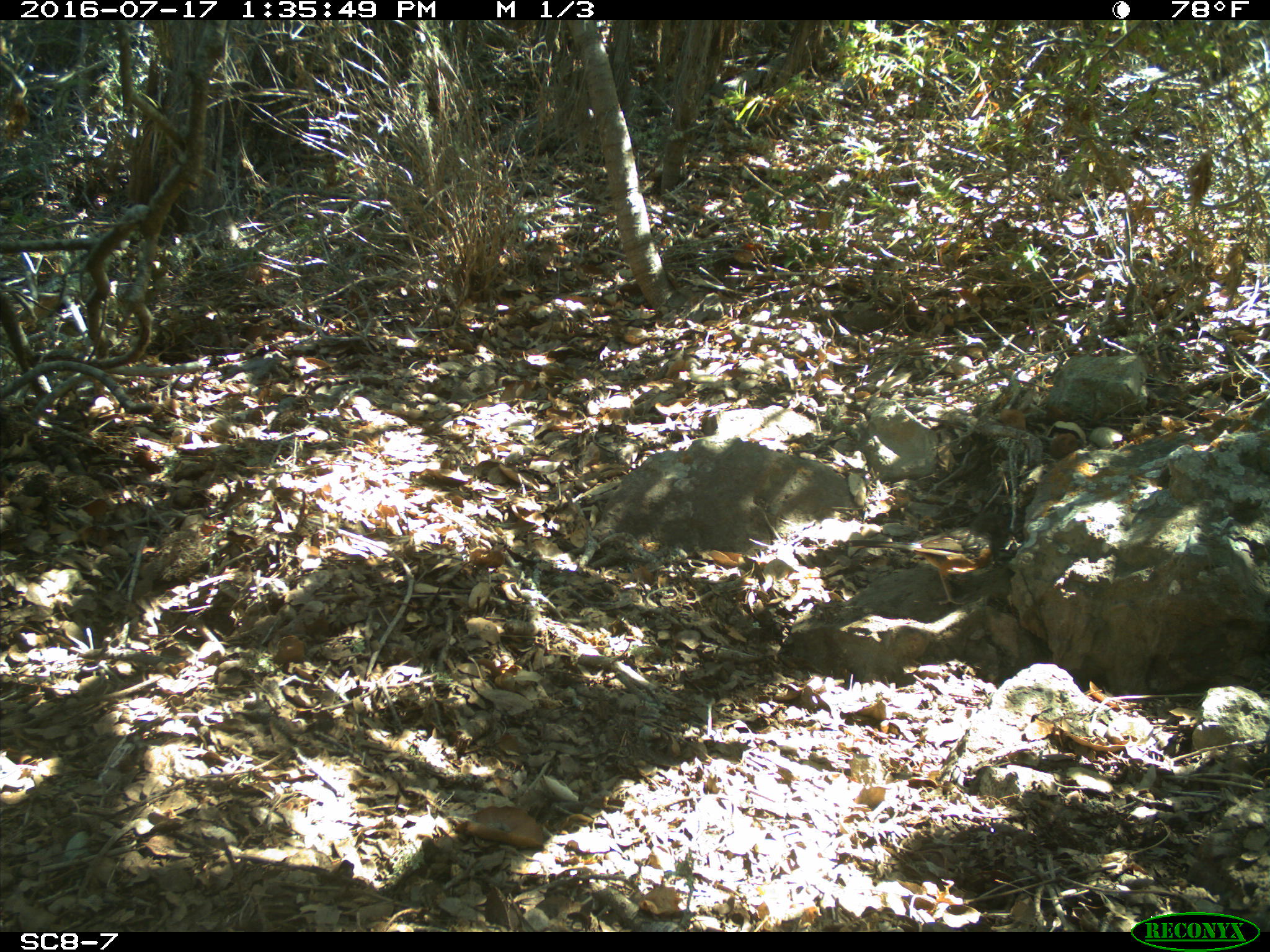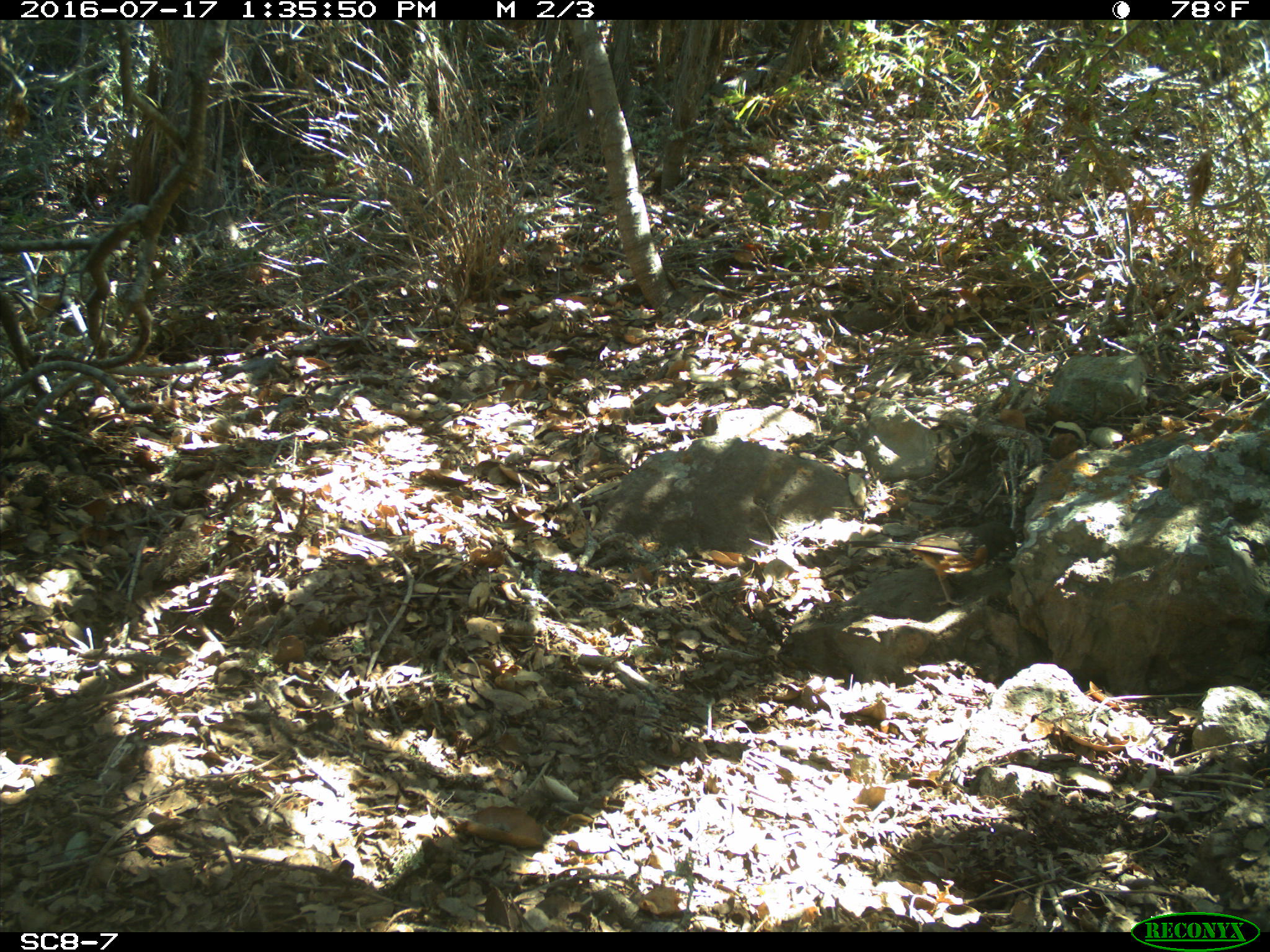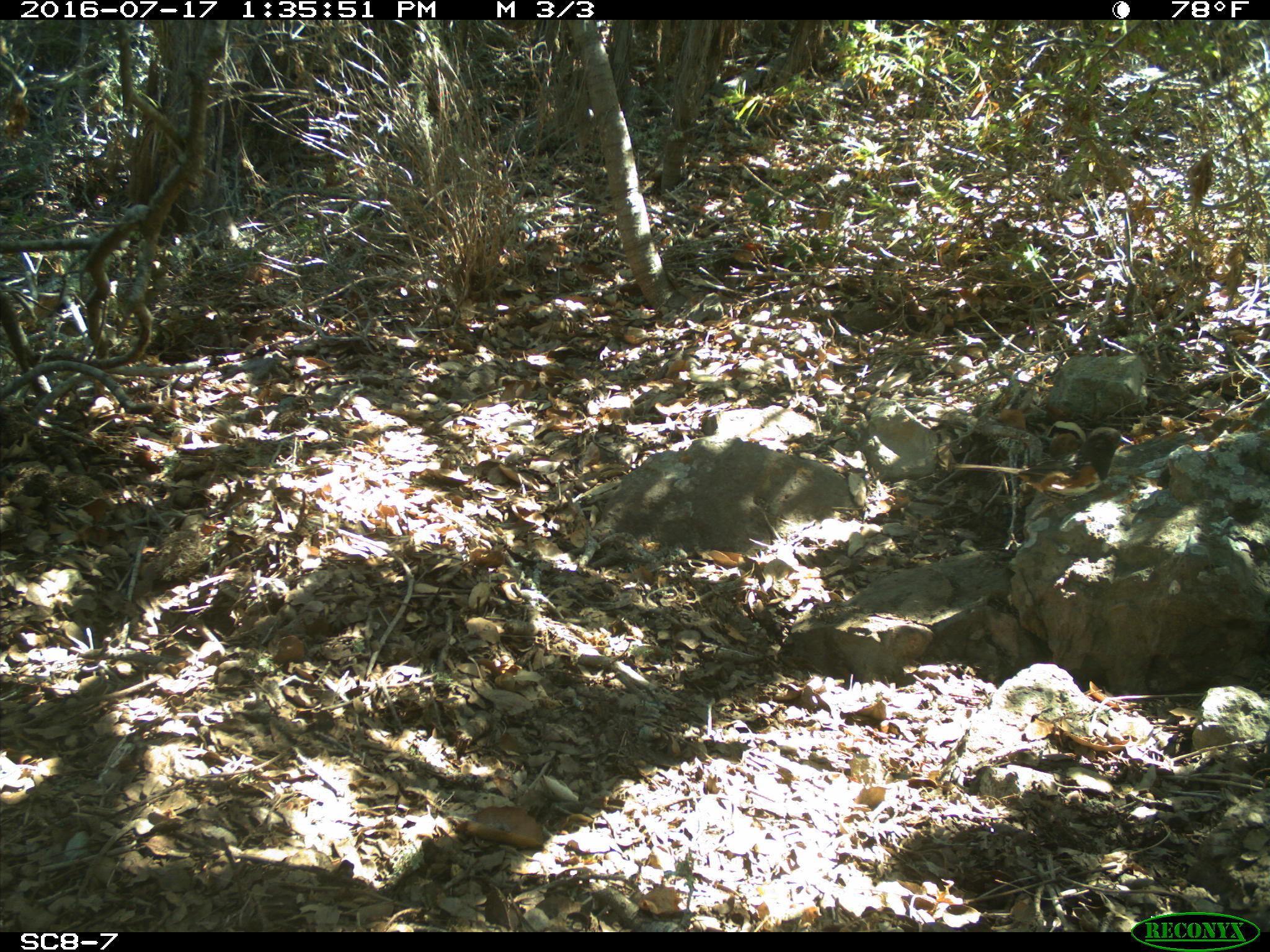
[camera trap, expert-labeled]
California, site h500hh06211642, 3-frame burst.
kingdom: Animalia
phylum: Chordata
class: Aves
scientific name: Aves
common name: bird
Bird (Aves).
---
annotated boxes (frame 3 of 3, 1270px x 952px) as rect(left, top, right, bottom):
bird: rect(951, 427, 1132, 514)